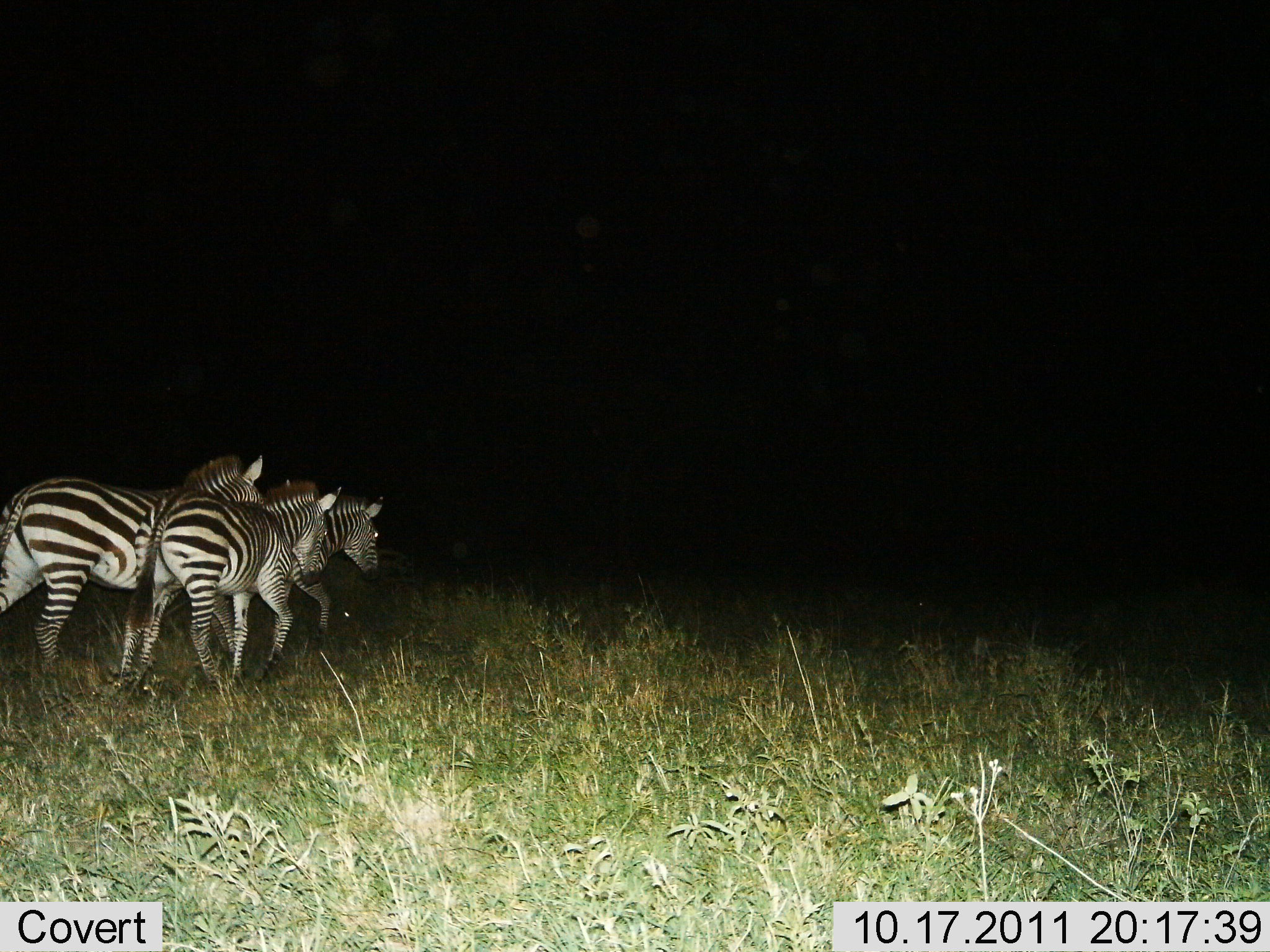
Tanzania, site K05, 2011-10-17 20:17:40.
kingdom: Animalia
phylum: Chordata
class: Mammalia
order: Perissodactyla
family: Equidae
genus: Equus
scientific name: Equus quagga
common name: plains zebra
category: zebra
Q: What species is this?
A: Zebra (plains zebra) (Equus quagga).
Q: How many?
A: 3.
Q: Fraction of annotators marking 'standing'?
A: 6%.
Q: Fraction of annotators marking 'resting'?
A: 0%.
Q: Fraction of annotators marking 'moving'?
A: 94%.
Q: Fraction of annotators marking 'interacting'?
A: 0%.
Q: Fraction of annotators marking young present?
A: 6%.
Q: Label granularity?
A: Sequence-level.